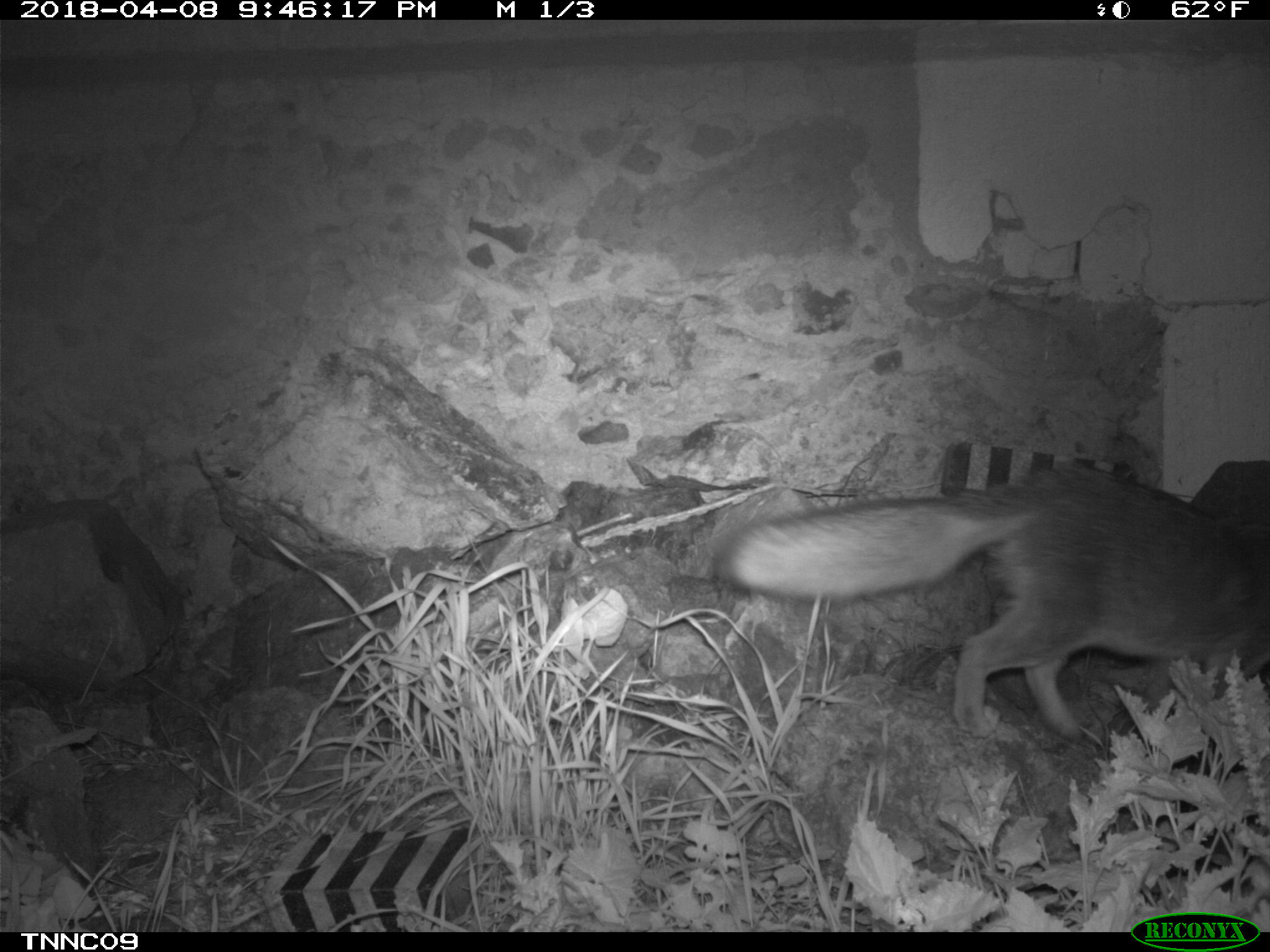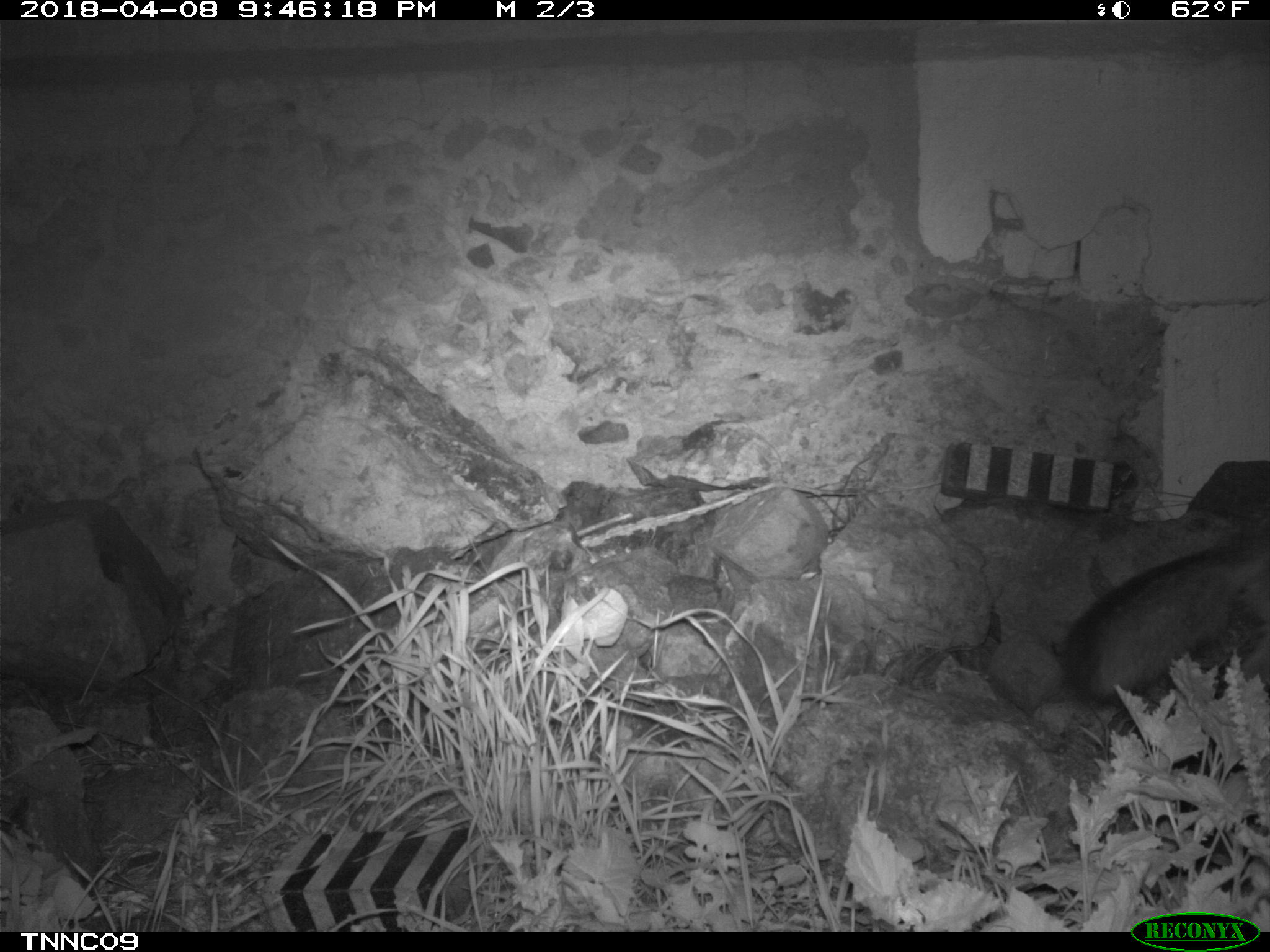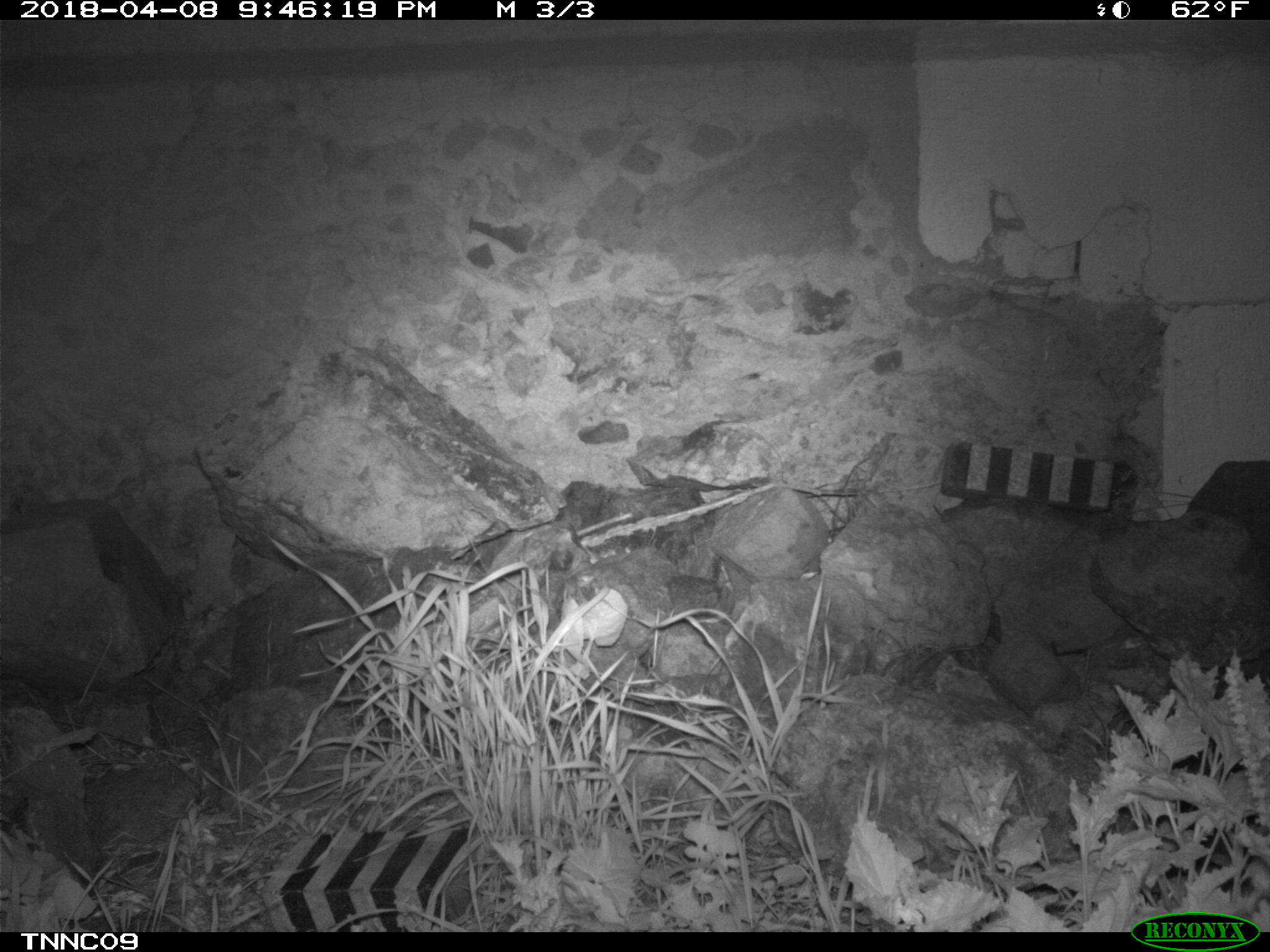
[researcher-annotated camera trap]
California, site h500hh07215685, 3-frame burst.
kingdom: Animalia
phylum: Chordata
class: Mammalia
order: Carnivora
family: Canidae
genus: Urocyon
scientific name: Urocyon littoralis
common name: island fox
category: fox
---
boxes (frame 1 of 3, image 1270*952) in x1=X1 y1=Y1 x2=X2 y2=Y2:
fox: x1=711 y1=457 x2=1269 y2=740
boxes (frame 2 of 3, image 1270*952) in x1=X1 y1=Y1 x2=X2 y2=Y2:
fox: x1=1062 y1=532 x2=1269 y2=705